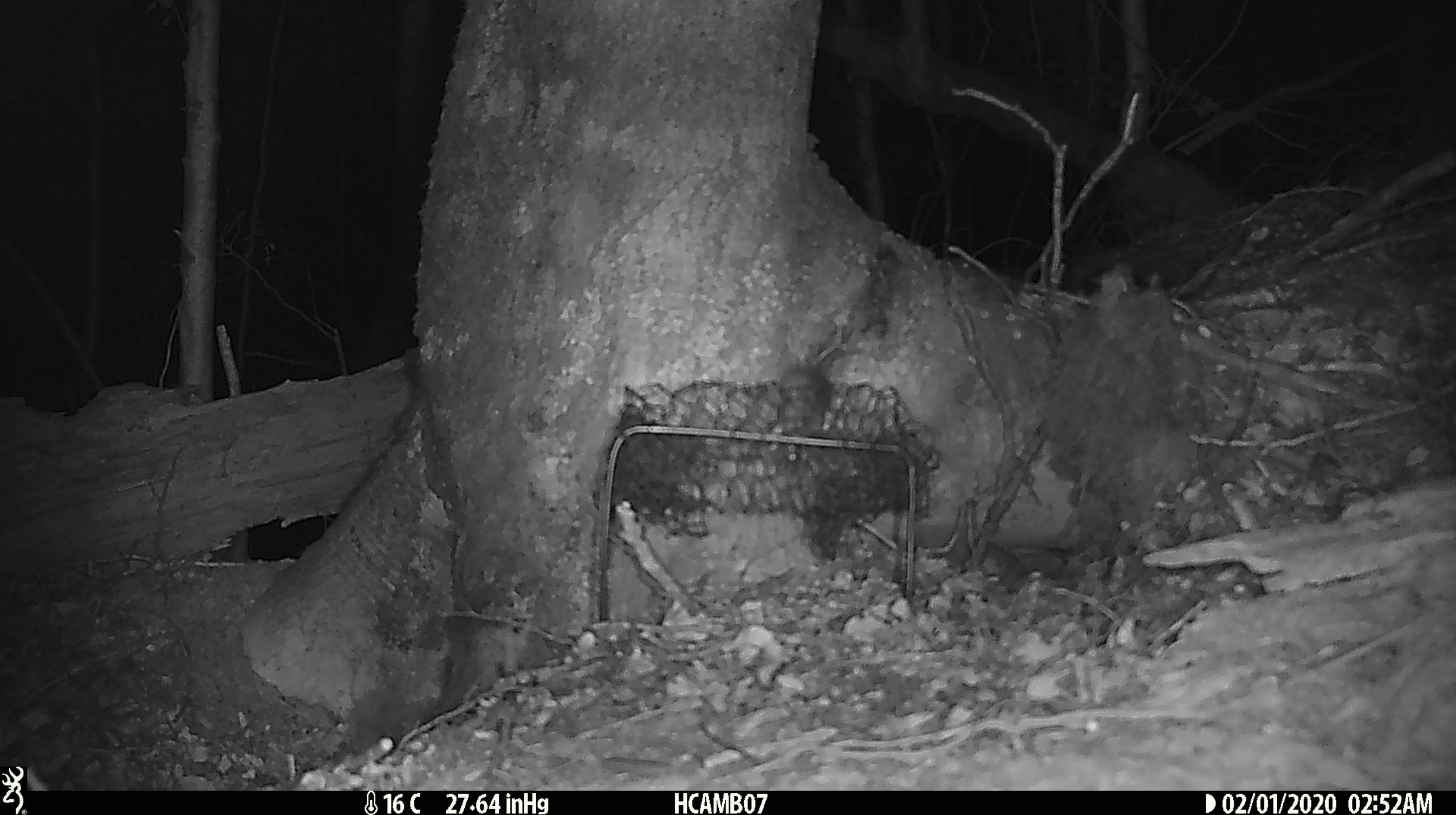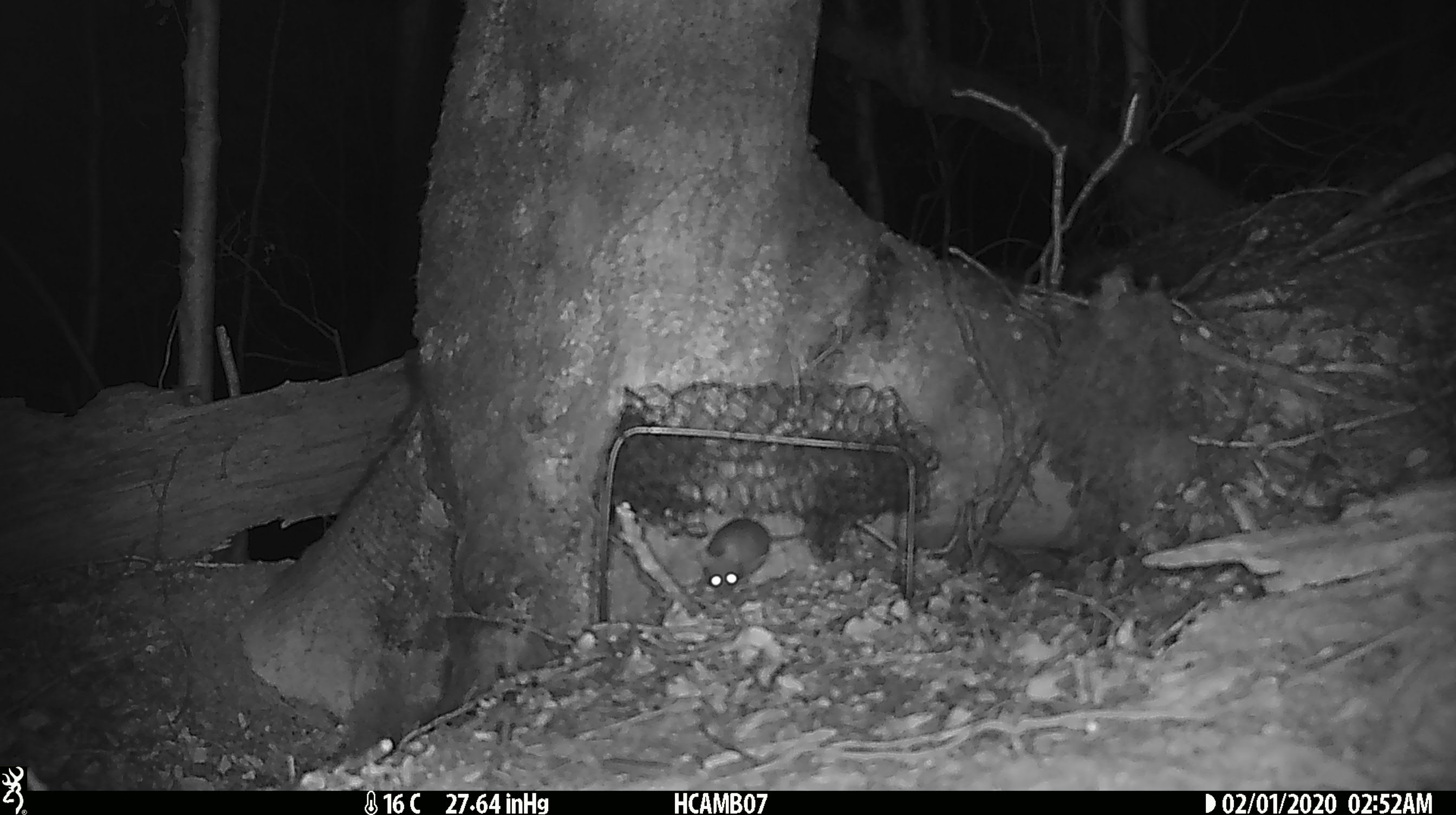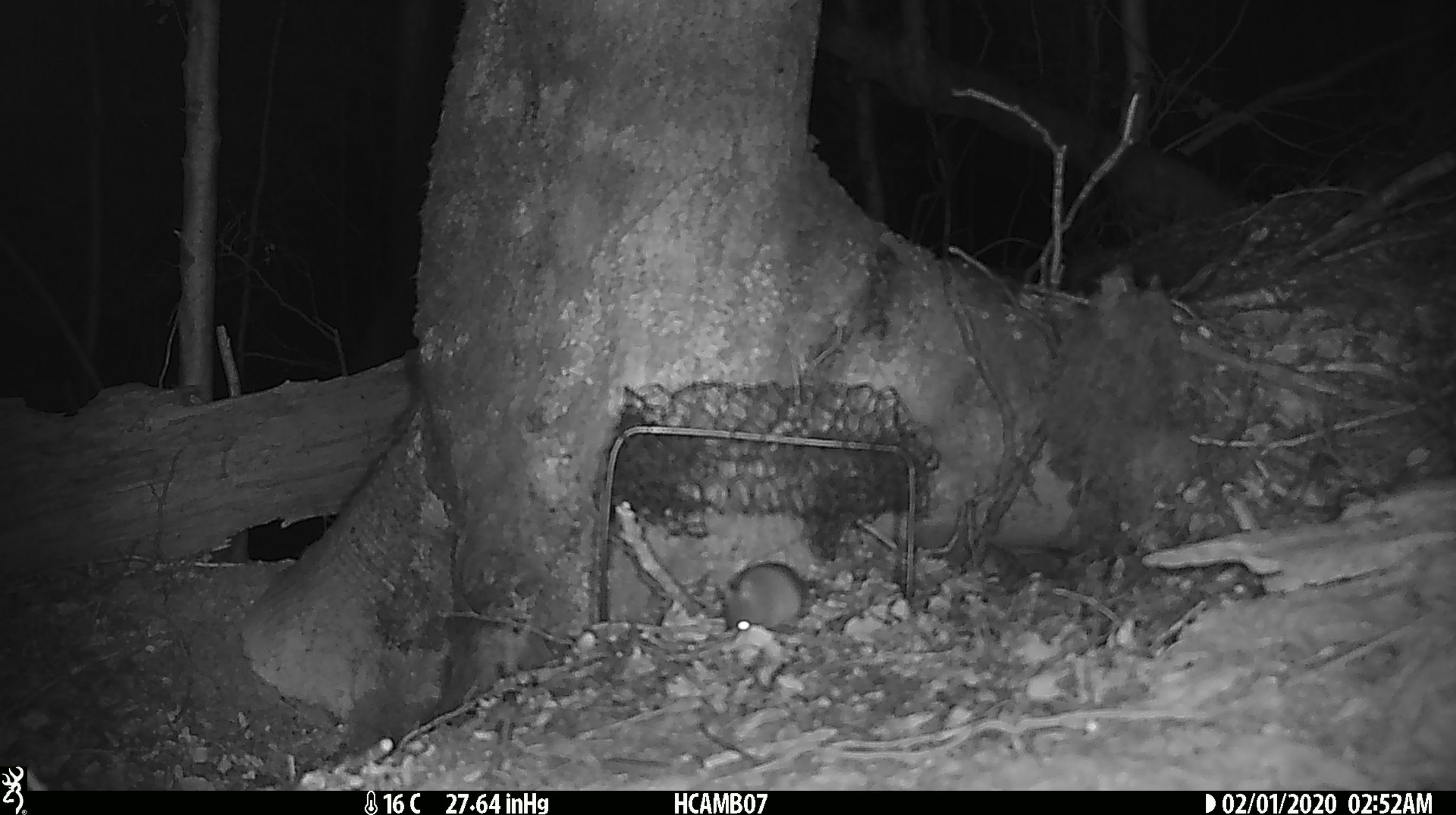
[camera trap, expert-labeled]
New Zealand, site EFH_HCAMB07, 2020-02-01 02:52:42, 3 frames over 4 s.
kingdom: Animalia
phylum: Chordata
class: Mammalia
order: Rodentia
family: Muridae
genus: Mus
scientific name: Mus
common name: mouse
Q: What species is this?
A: Mouse (Mus).